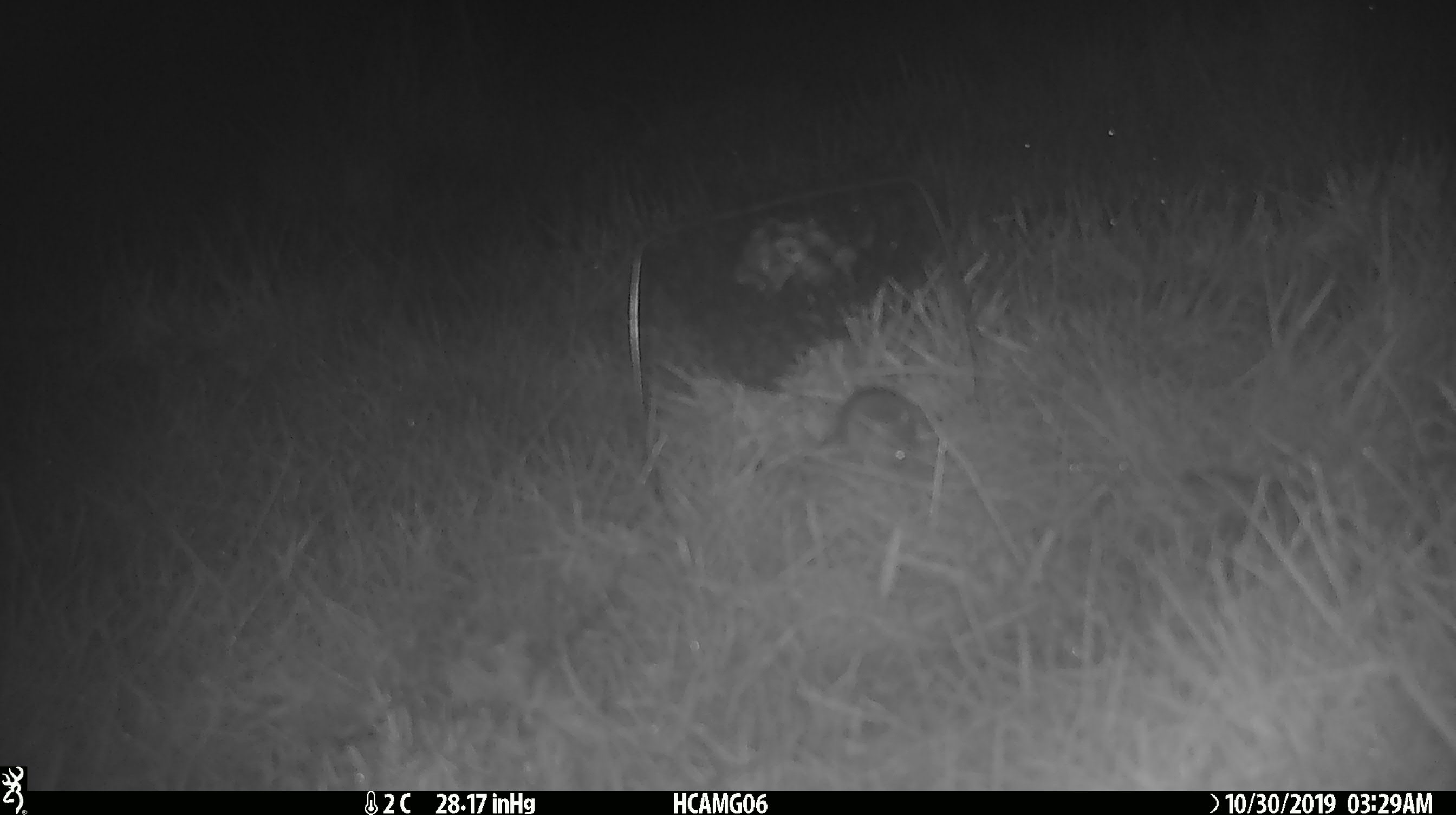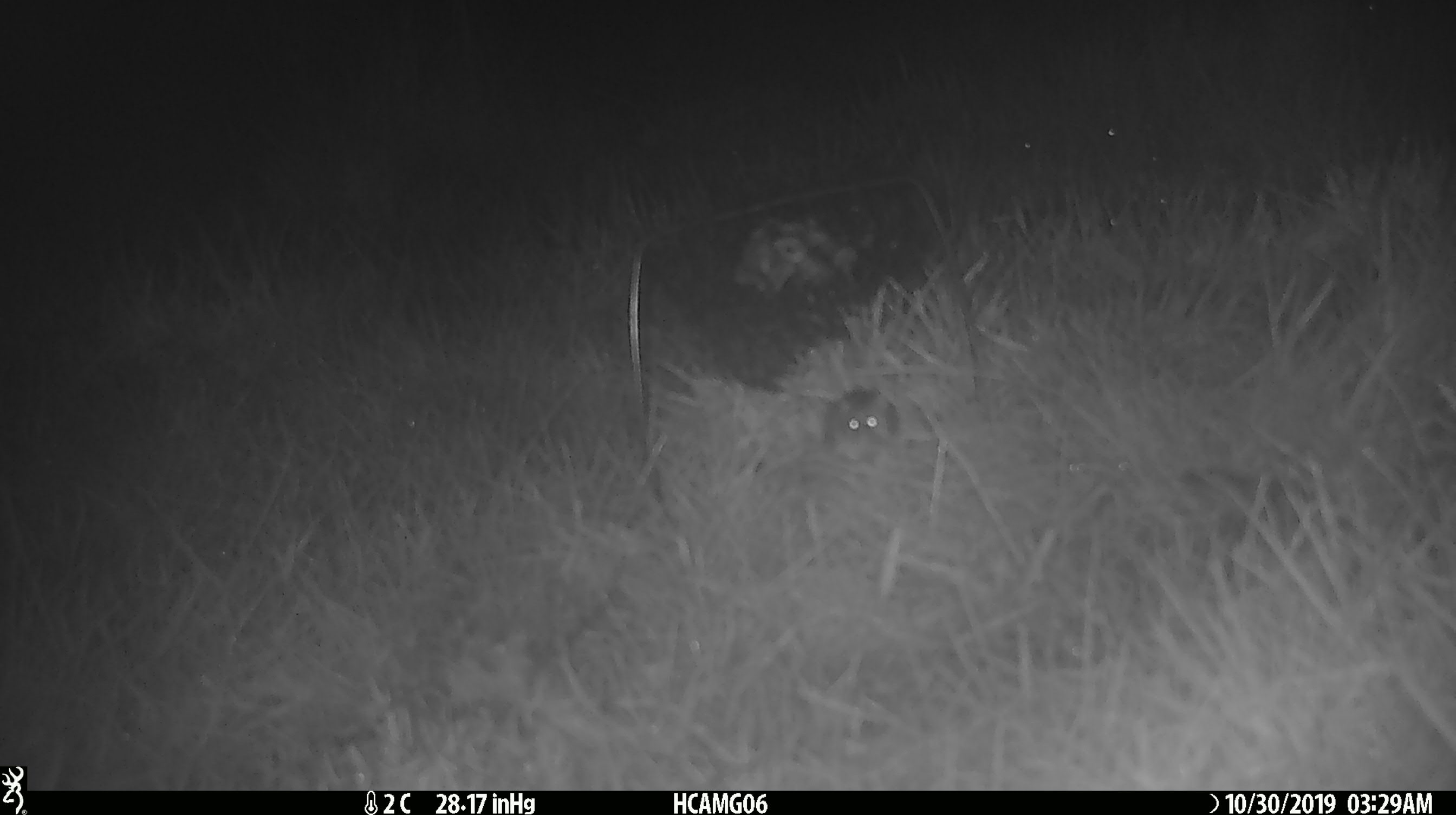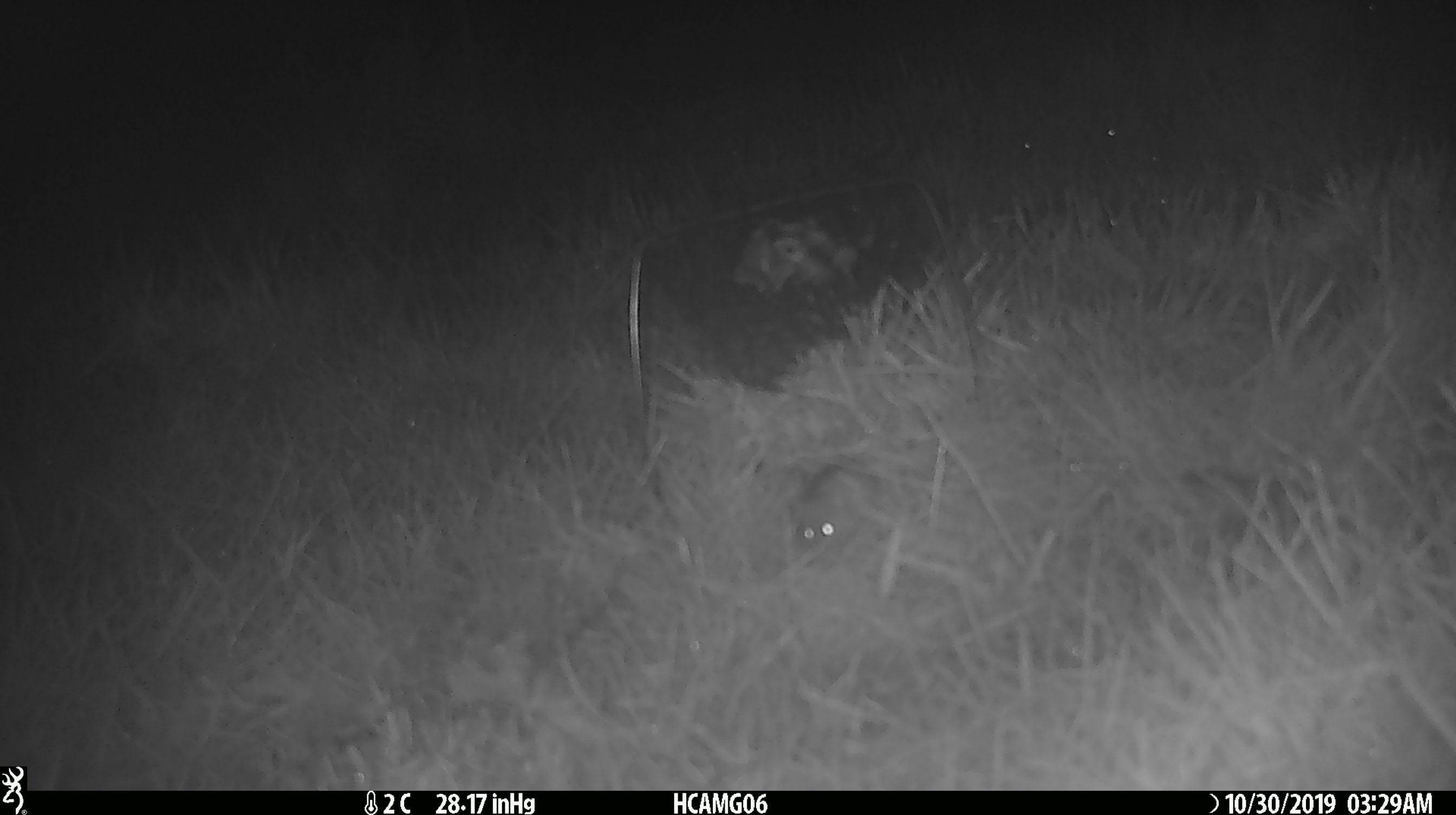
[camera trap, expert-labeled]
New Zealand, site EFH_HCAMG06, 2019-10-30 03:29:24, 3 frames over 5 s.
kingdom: Animalia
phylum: Chordata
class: Mammalia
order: Rodentia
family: Muridae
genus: Mus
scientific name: Mus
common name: mouse